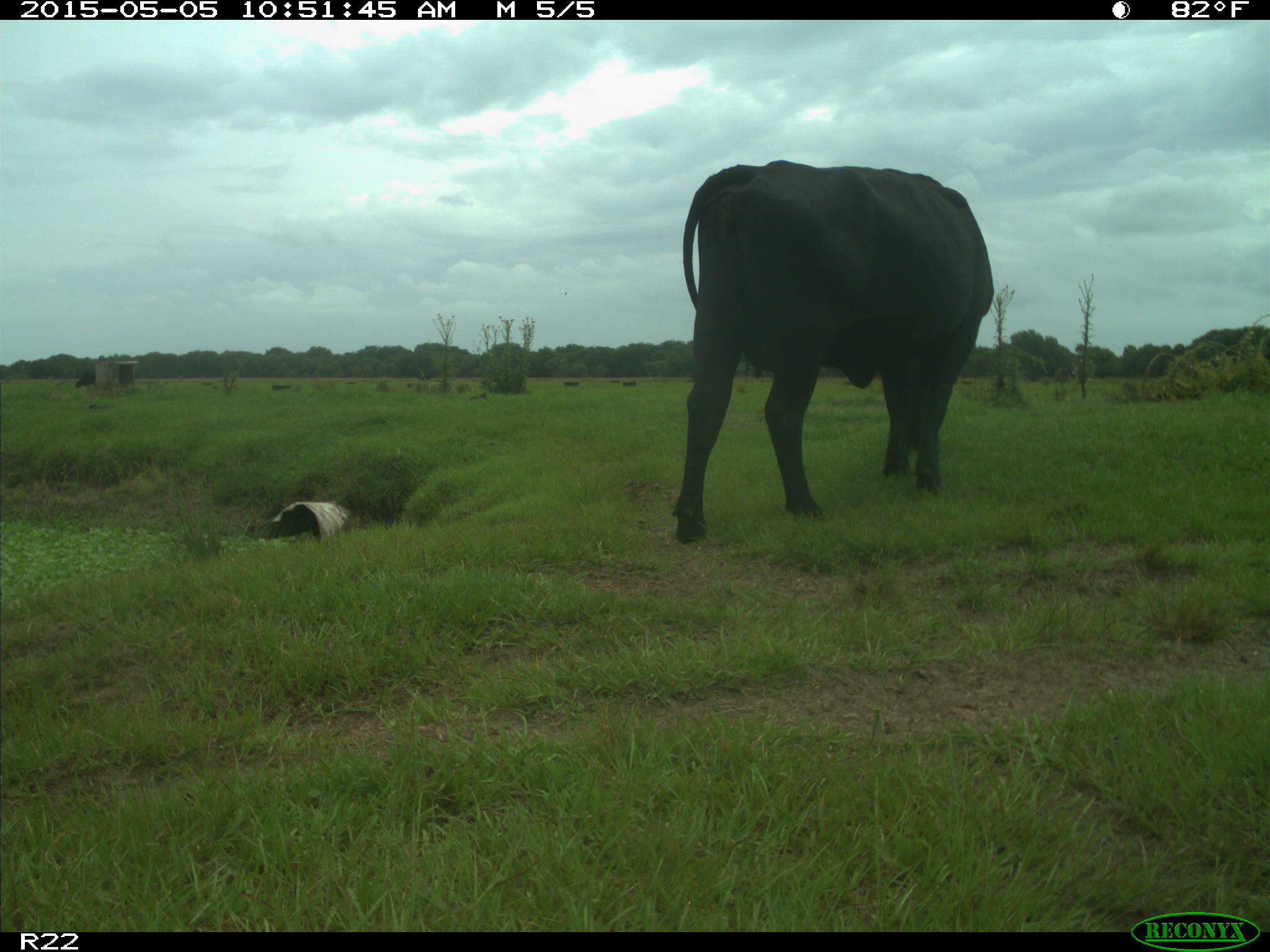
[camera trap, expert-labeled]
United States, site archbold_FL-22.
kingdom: Animalia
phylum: Chordata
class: Mammalia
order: Artiodactyla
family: Bovidae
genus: Bos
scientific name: Bos taurus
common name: domestic cow